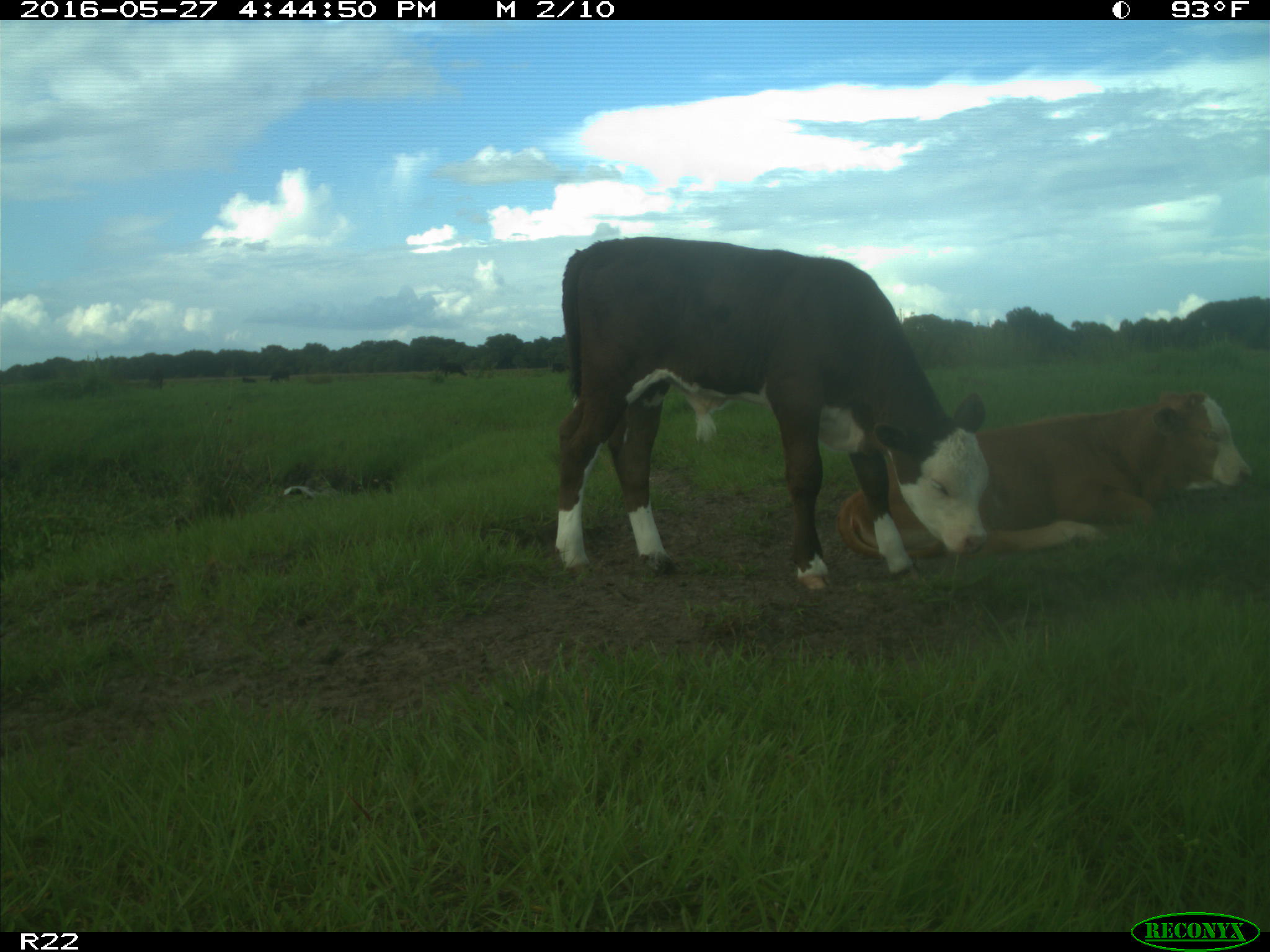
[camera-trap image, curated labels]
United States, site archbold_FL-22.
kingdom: Animalia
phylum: Chordata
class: Mammalia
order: Artiodactyla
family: Bovidae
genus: Bos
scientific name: Bos taurus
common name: domestic cow